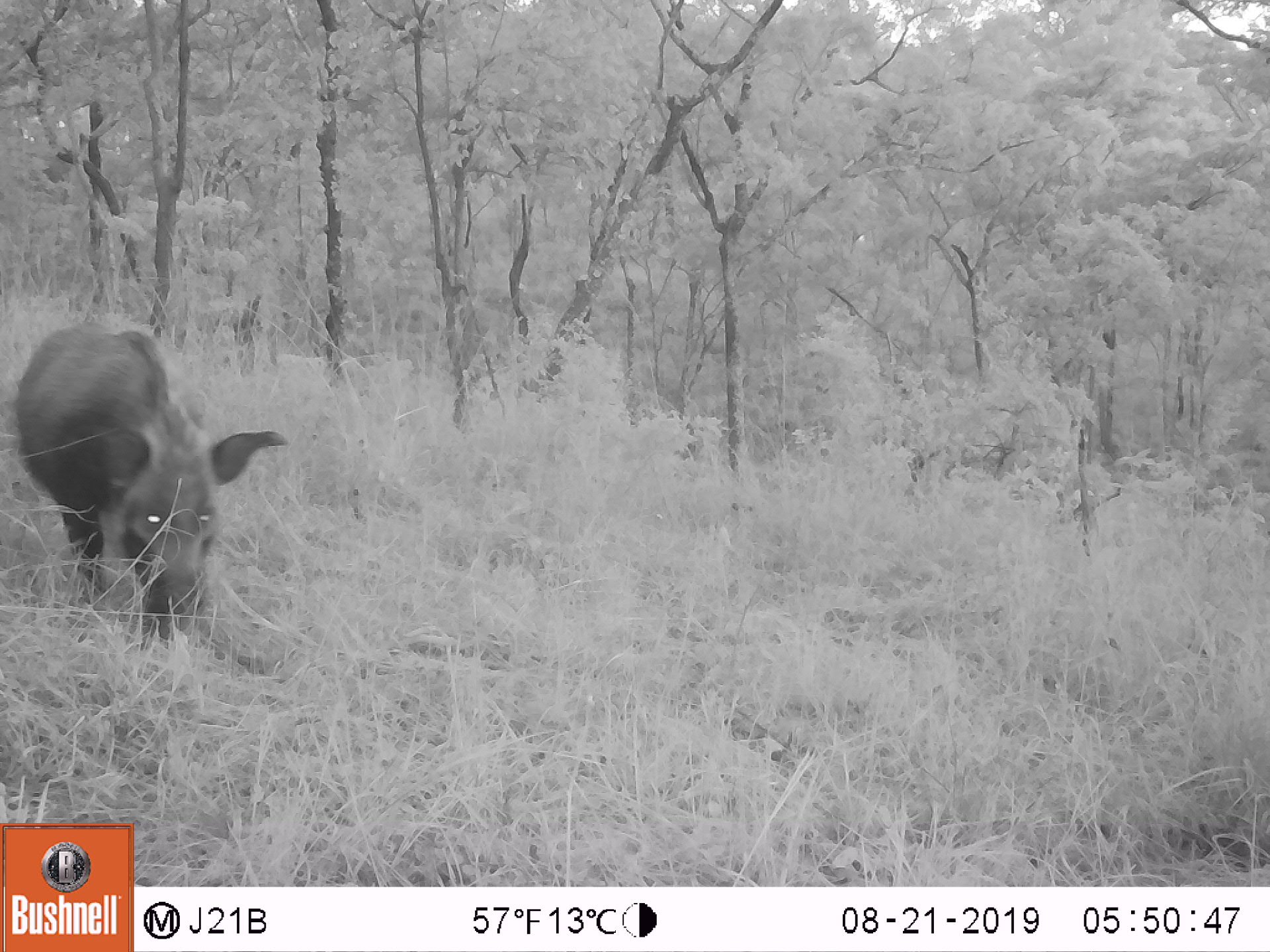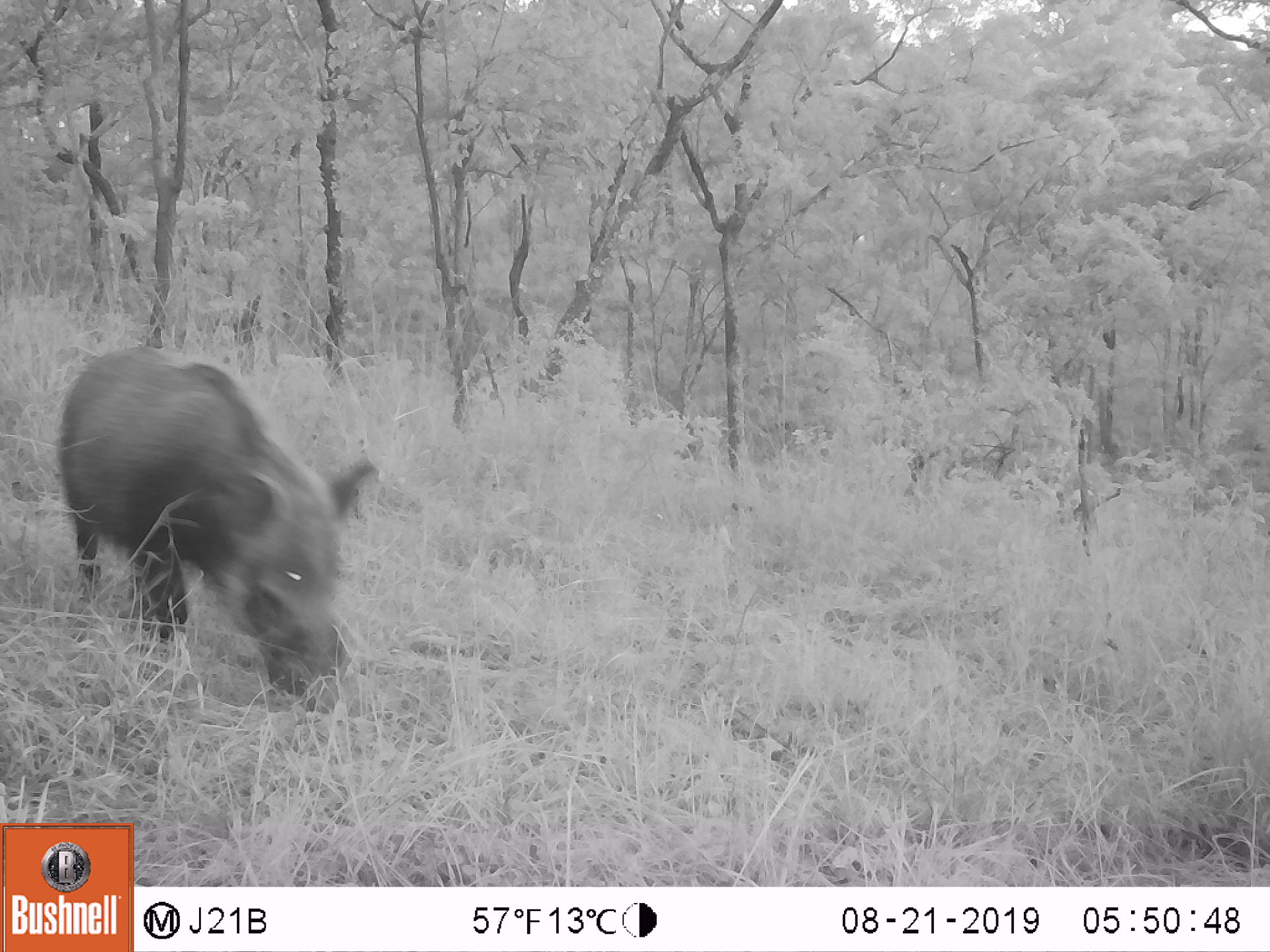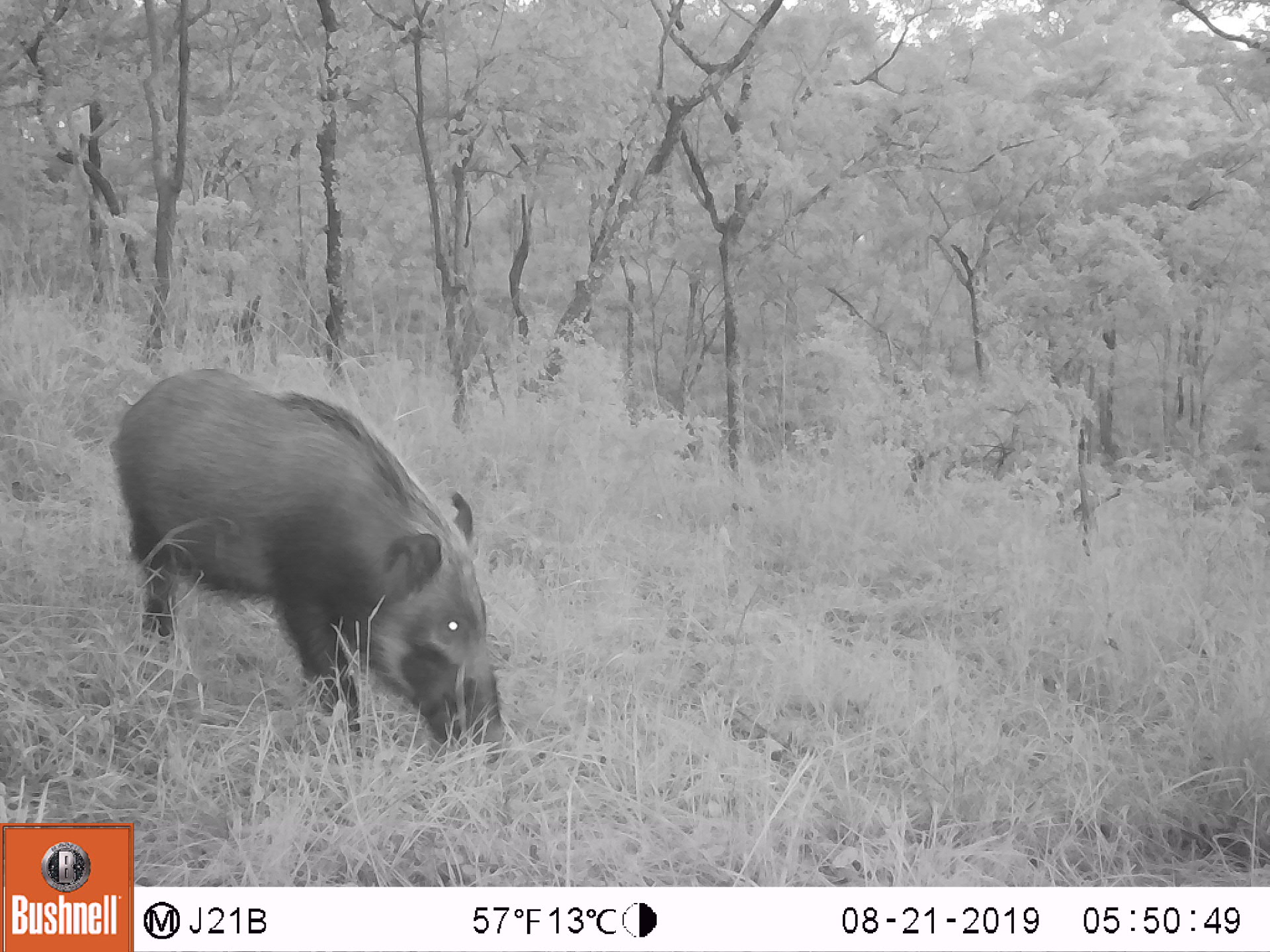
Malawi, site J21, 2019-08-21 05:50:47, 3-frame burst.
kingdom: Animalia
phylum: Chordata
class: Mammalia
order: Artiodactyla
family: Suidae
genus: Potamochoerus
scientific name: Potamochoerus larvatus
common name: bushpig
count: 1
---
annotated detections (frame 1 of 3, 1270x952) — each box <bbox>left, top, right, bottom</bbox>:
bushpig: <bbox>6, 318, 295, 661</bbox>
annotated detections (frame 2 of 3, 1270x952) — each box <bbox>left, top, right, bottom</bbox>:
bushpig: <bbox>36, 334, 384, 722</bbox>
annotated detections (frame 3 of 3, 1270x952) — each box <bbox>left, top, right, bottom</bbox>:
bushpig: <bbox>90, 359, 534, 778</bbox>